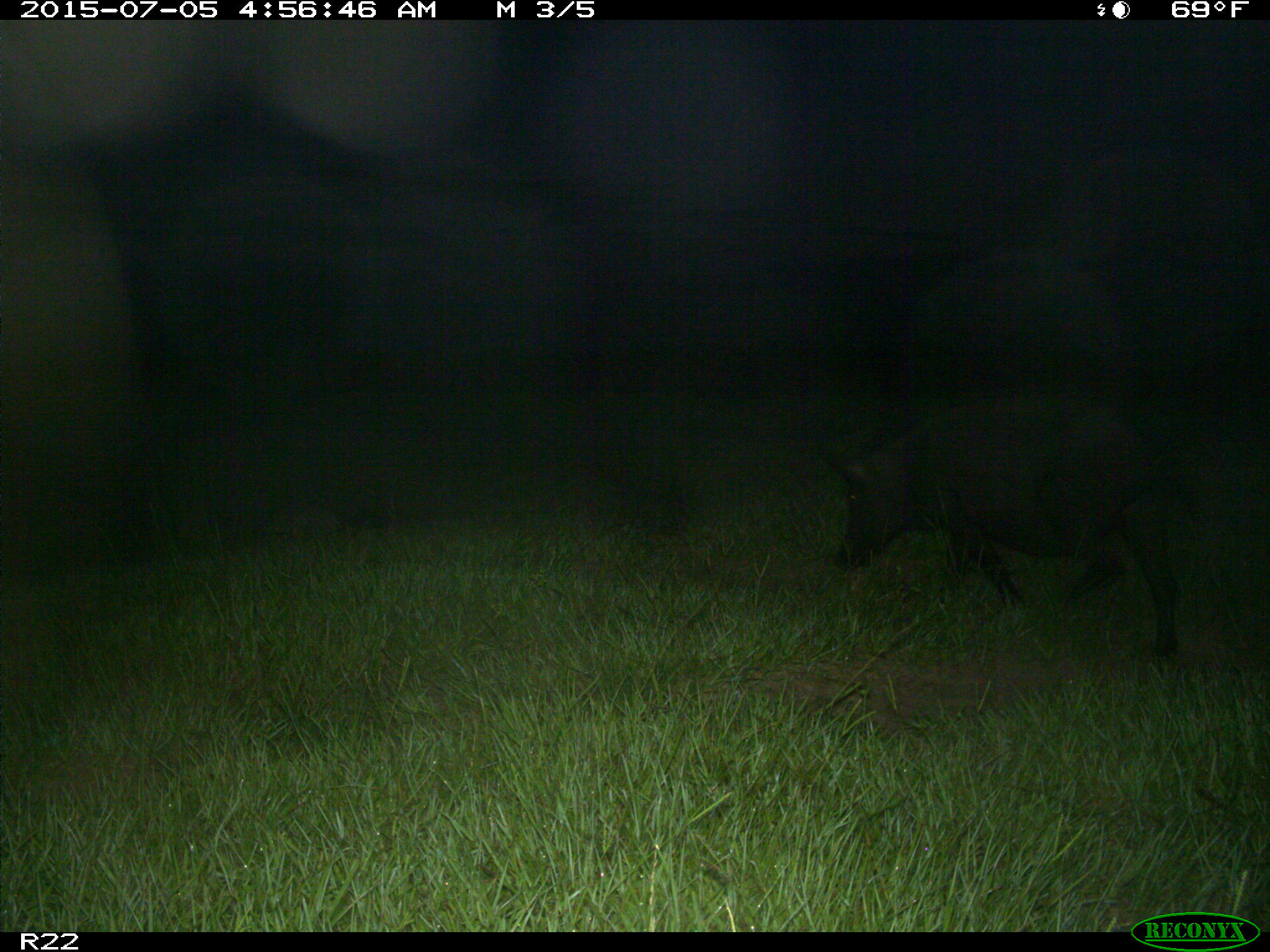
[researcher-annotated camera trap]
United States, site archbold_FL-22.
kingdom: Animalia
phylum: Chordata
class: Mammalia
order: Artiodactyla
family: Bovidae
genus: Bos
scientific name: Bos taurus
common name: domestic cow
Bos taurus (domestic cow).